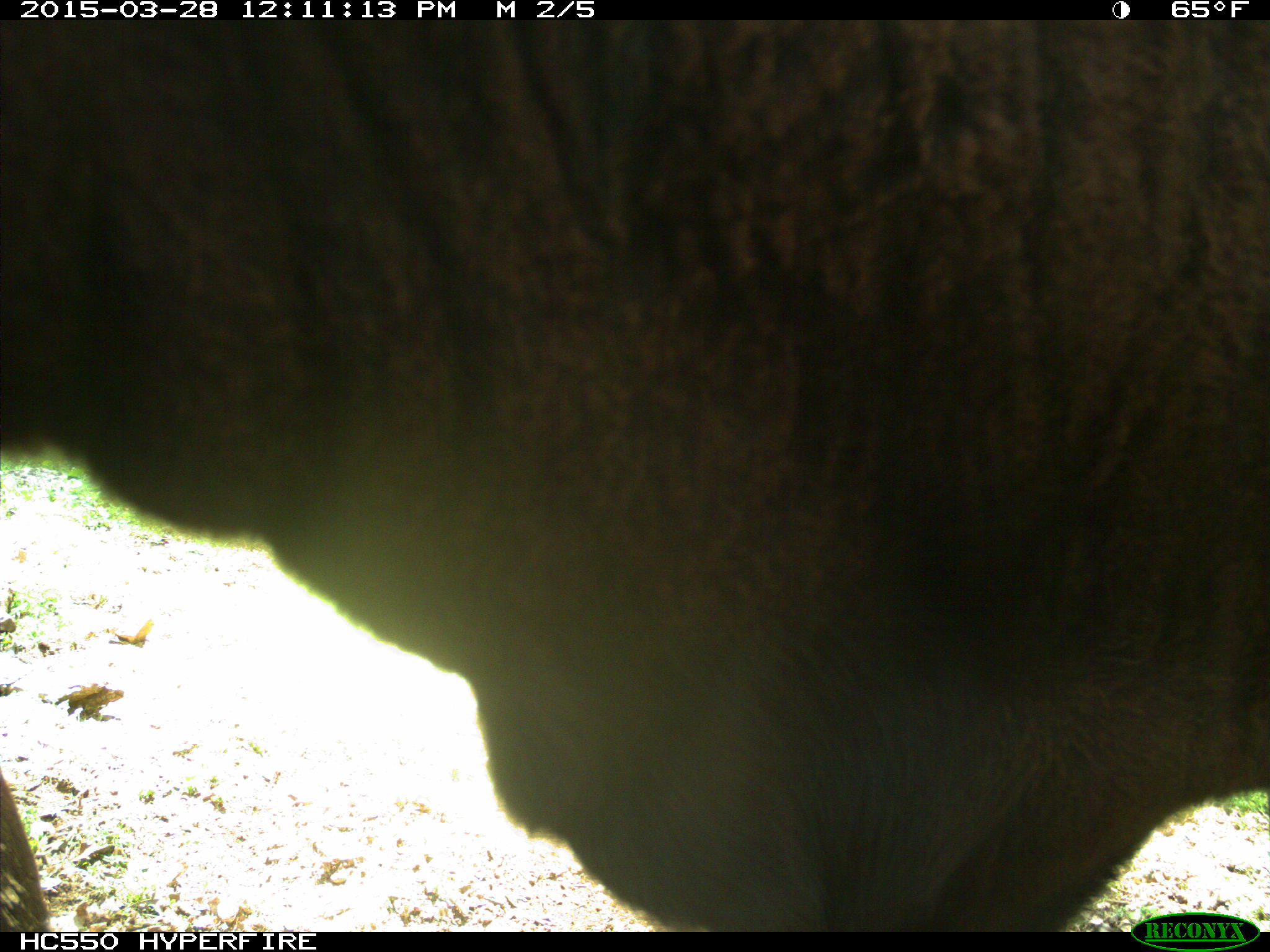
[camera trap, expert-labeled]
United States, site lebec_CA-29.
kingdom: Animalia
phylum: Chordata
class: Mammalia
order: Artiodactyla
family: Bovidae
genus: Bos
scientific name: Bos taurus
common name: domestic cow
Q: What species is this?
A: Bos taurus (domestic cow).